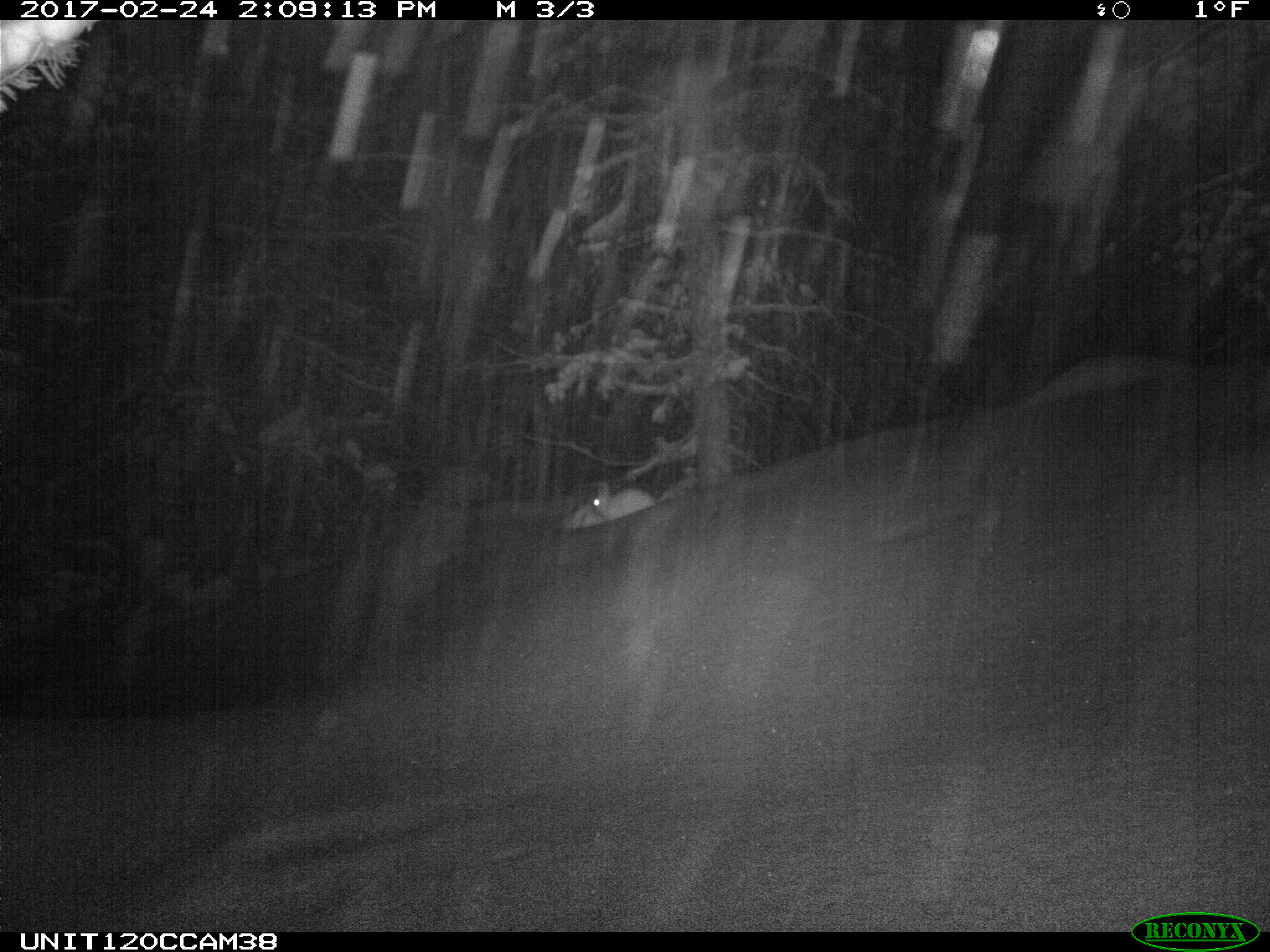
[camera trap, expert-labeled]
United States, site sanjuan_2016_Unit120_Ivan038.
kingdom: Animalia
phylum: Chordata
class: Mammalia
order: Lagomorpha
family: Leporidae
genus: Lepus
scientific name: Lepus americanus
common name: snowshoe hare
Lepus americanus (snowshoe hare).